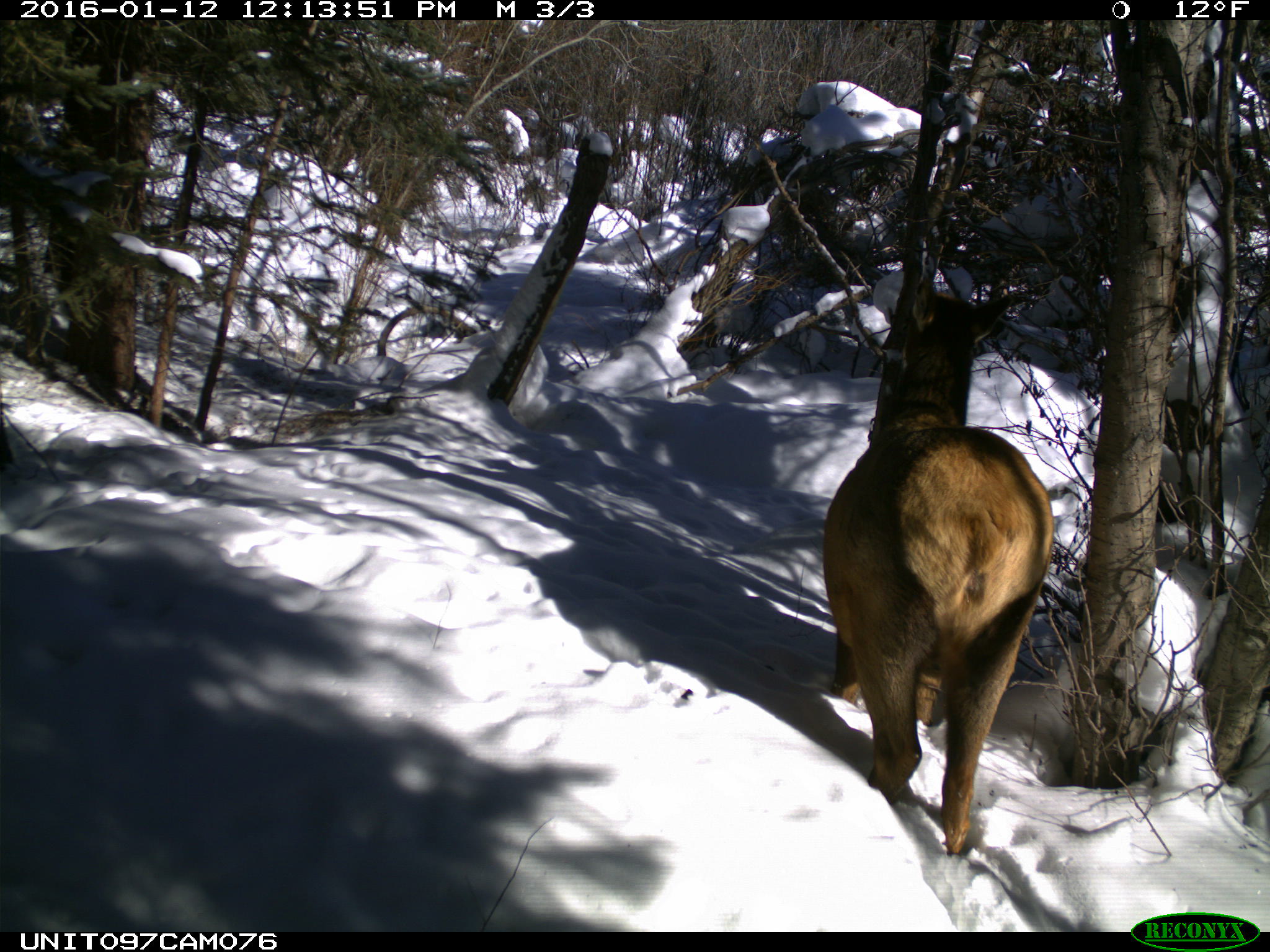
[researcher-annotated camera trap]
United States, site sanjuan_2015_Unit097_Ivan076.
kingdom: Animalia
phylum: Chordata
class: Mammalia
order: Artiodactyla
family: Cervidae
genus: Cervus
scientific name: Cervus elaphus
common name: red deer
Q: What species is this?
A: Cervus elaphus (red deer).